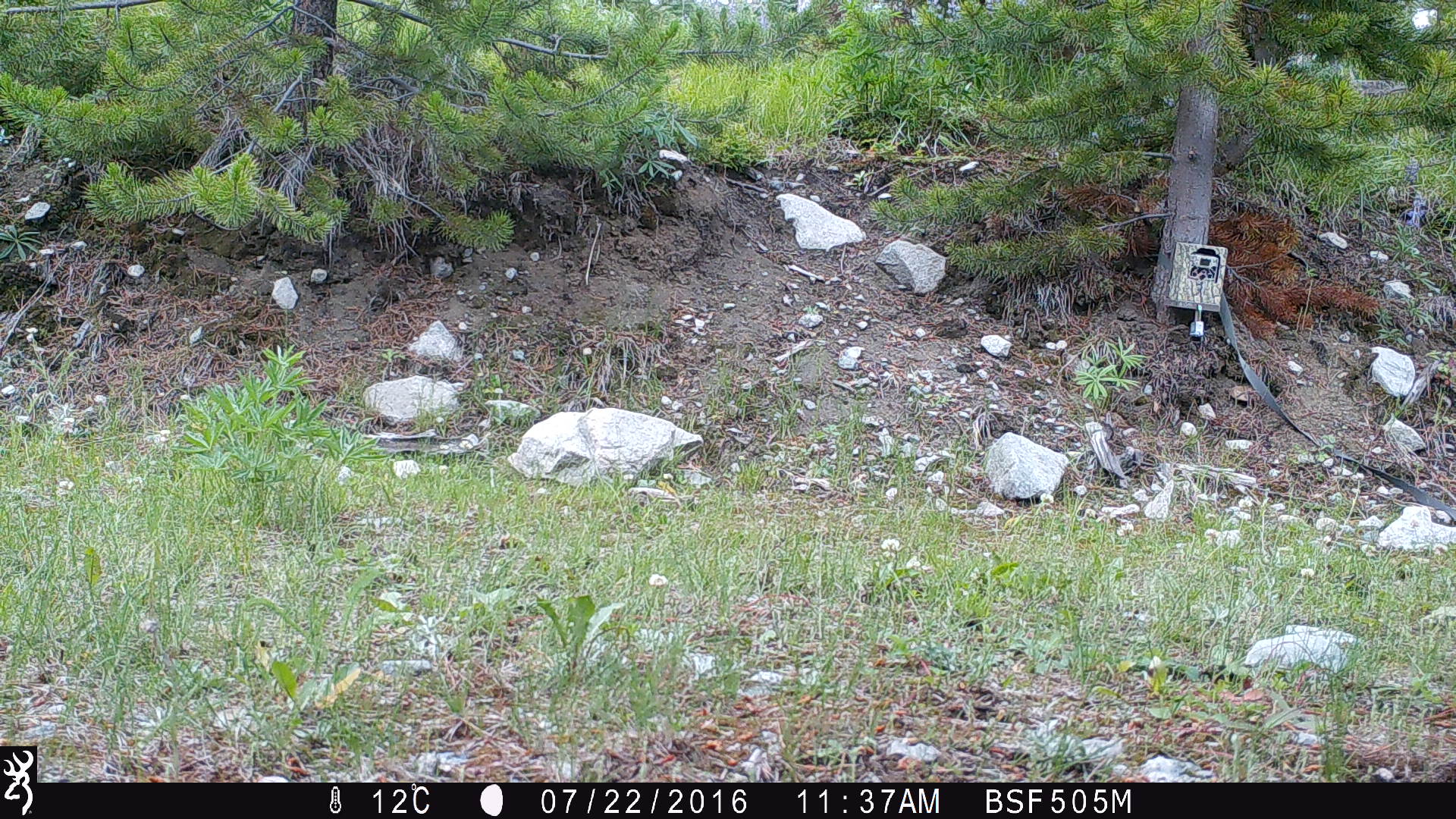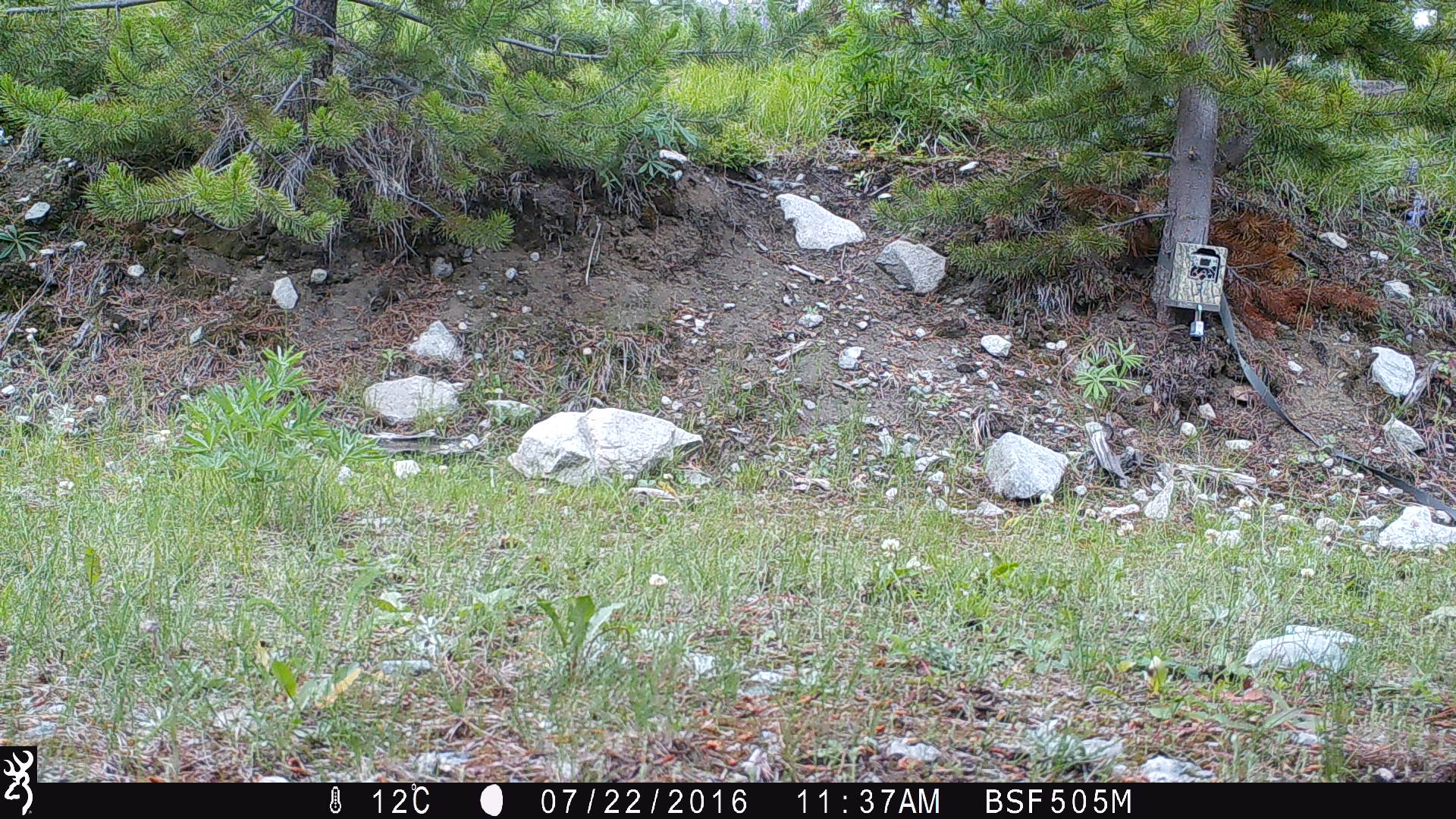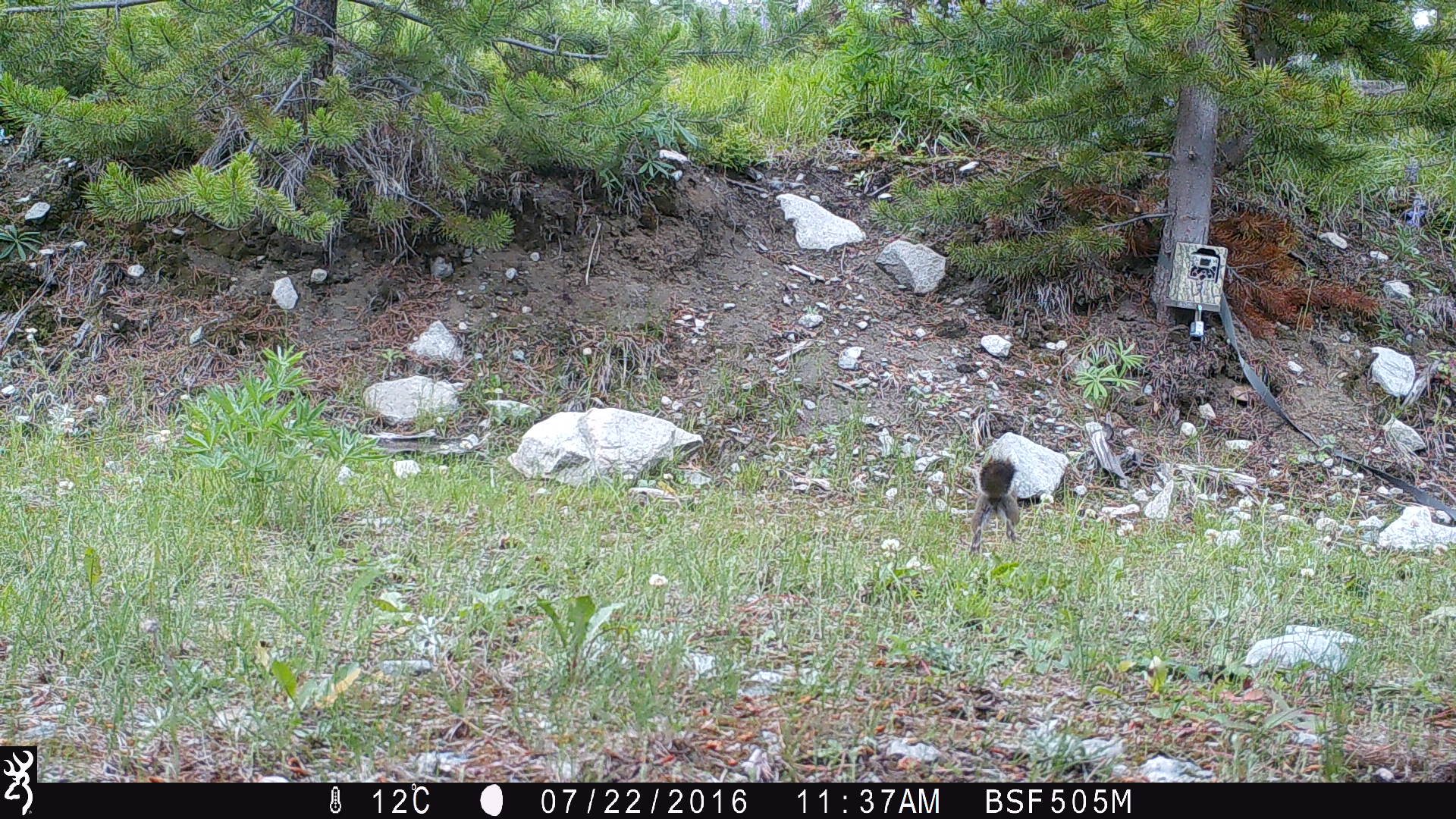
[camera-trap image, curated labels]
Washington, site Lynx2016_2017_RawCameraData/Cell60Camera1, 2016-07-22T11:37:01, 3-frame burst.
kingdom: Animalia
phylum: Chordata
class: Mammalia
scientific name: Mammalia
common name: small mammal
Small mammal (Mammalia). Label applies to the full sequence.